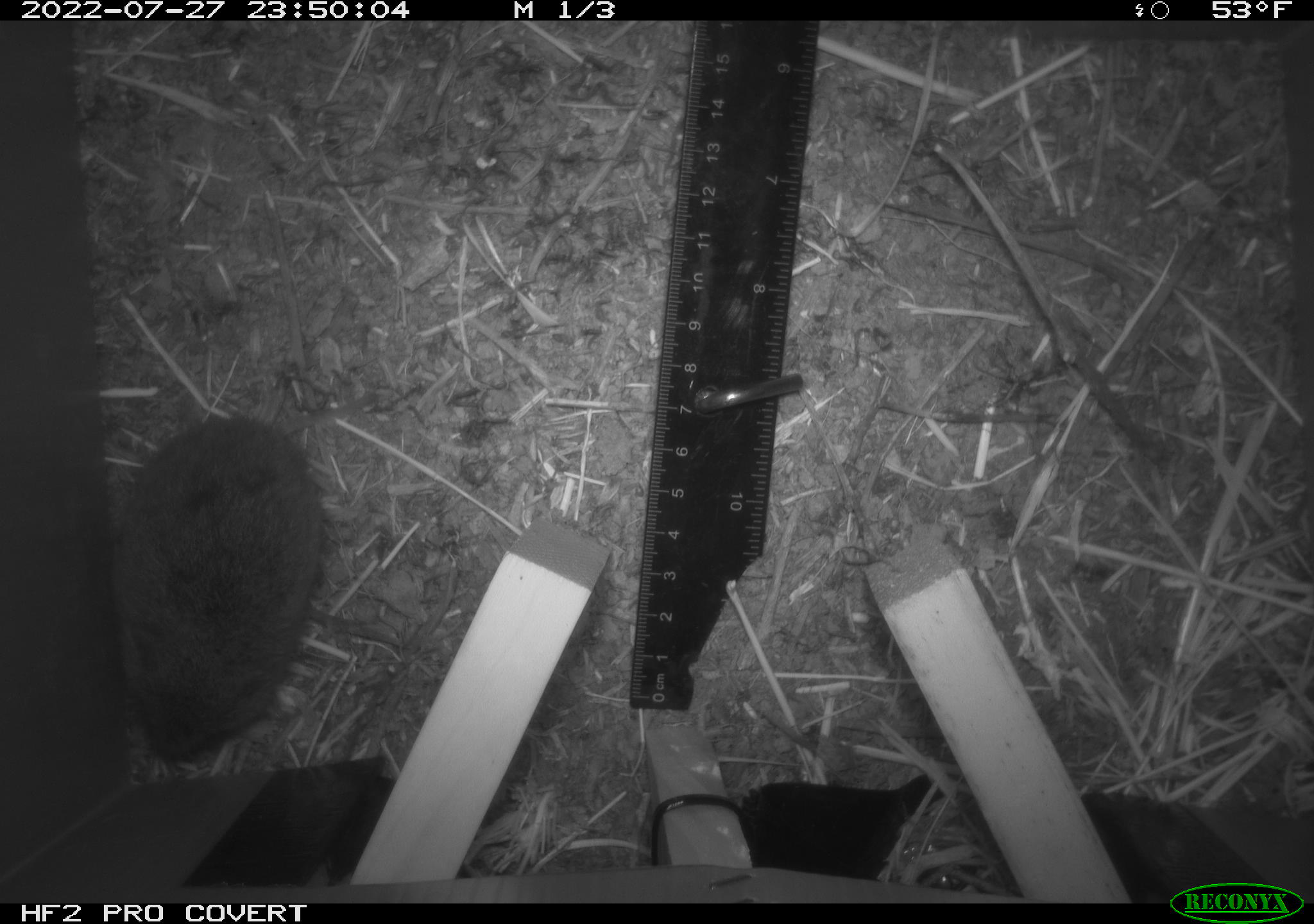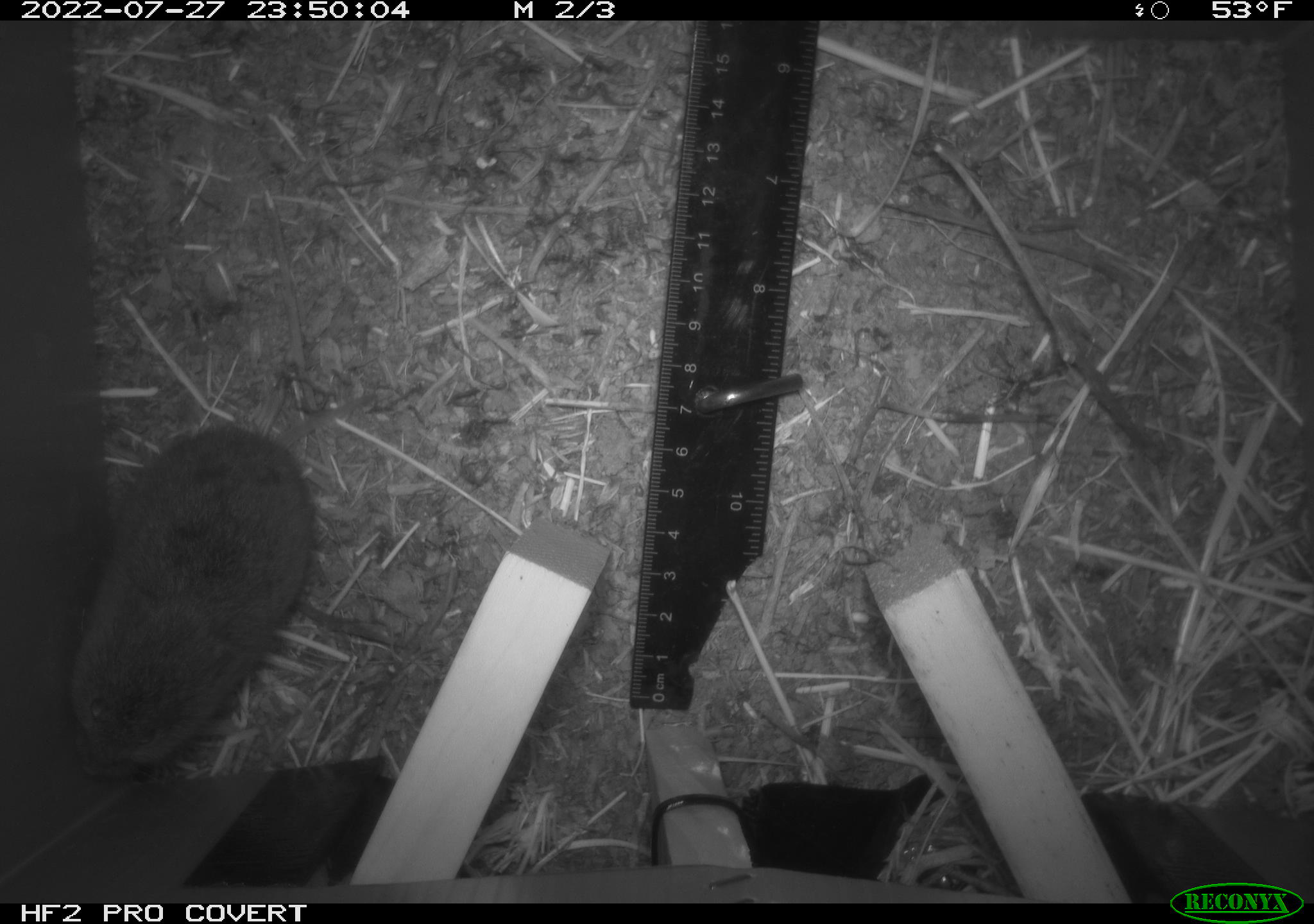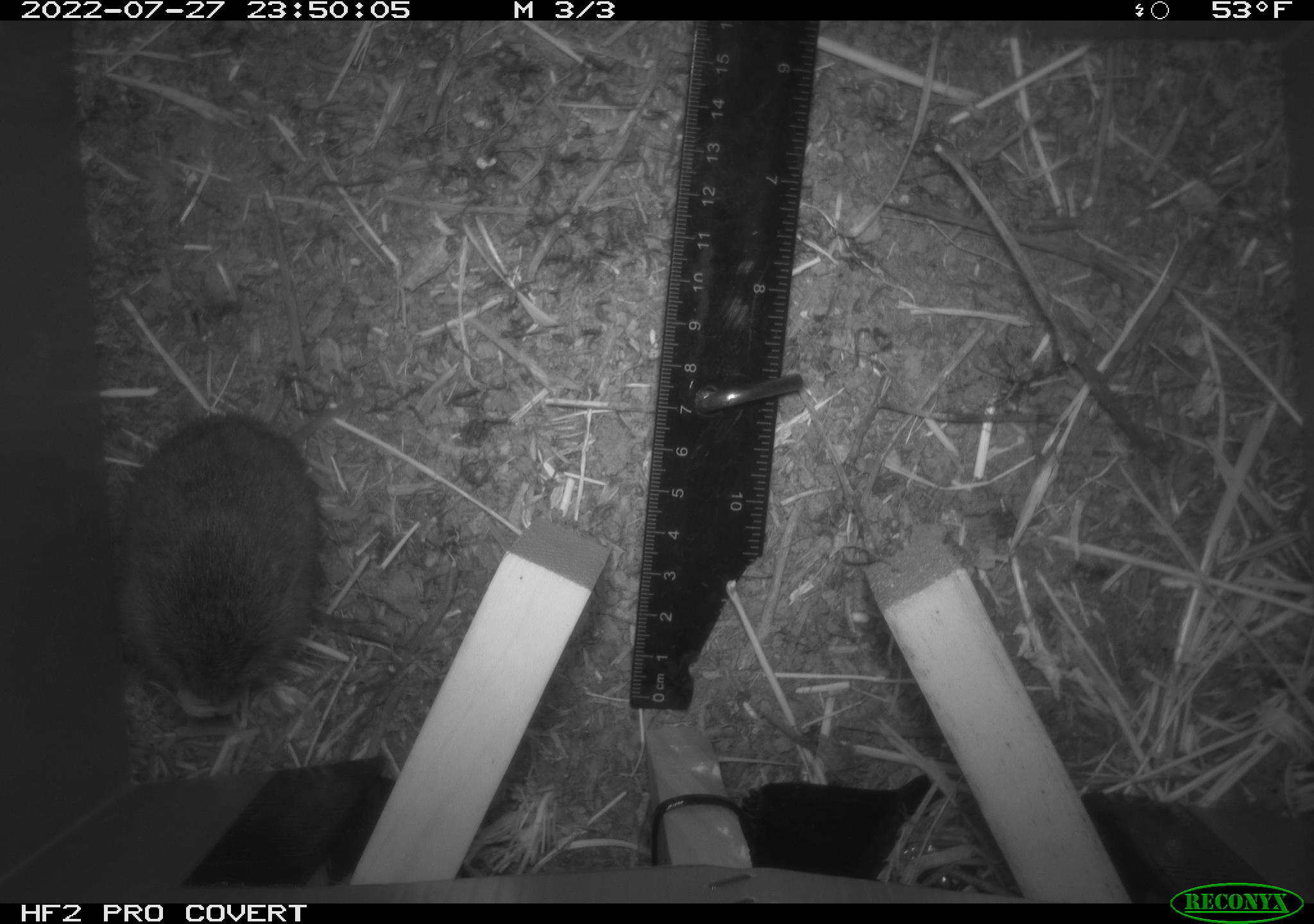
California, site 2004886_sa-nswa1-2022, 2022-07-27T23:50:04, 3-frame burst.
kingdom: Animalia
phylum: Chordata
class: Mammalia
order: Rodentia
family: Cricetidae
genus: Microtus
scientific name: Microtus californicus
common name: california vole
California vole (Microtus californicus).